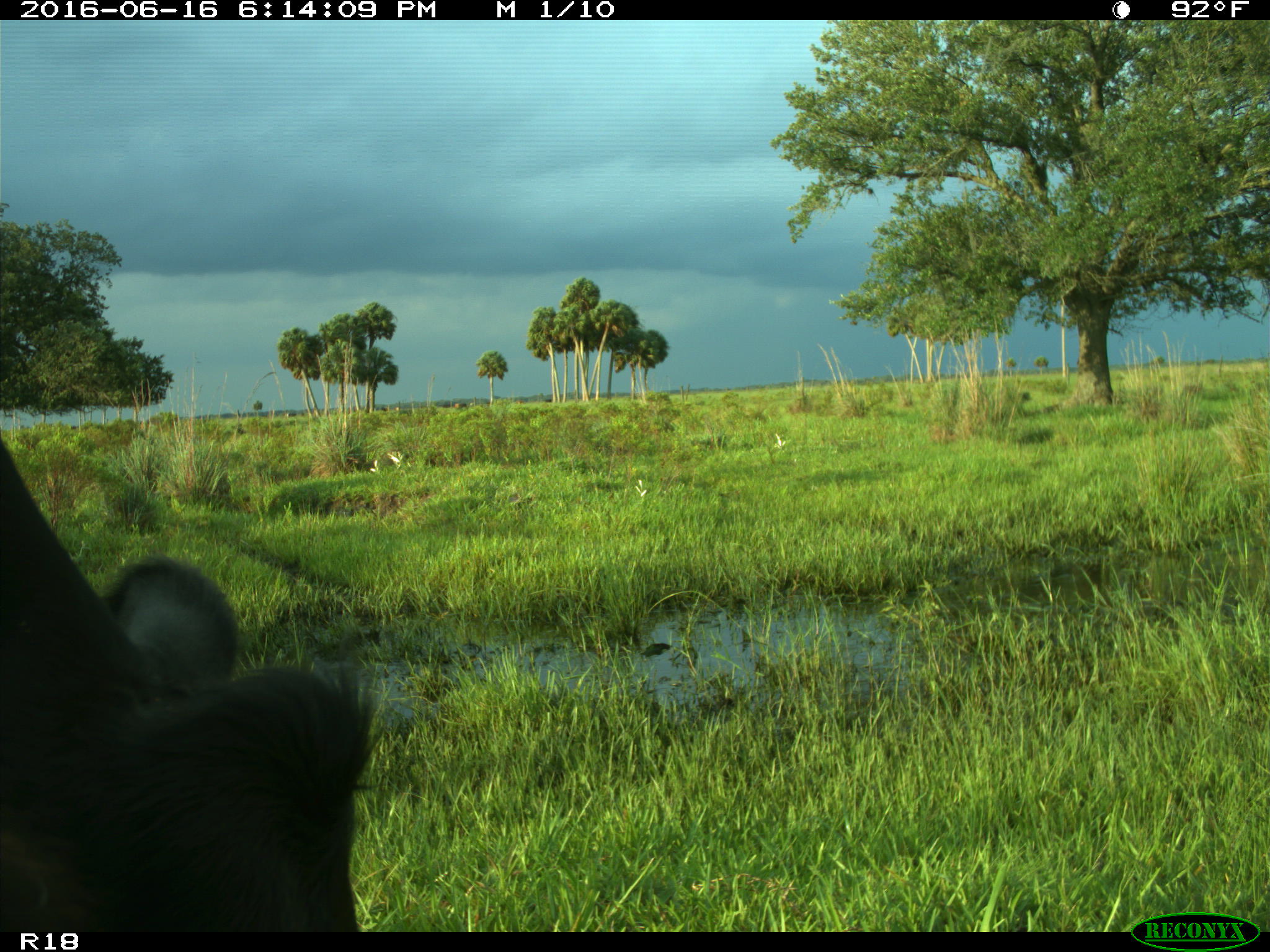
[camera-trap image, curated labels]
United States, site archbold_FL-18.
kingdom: Animalia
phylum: Chordata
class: Mammalia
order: Artiodactyla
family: Bovidae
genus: Bos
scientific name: Bos taurus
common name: domestic cow